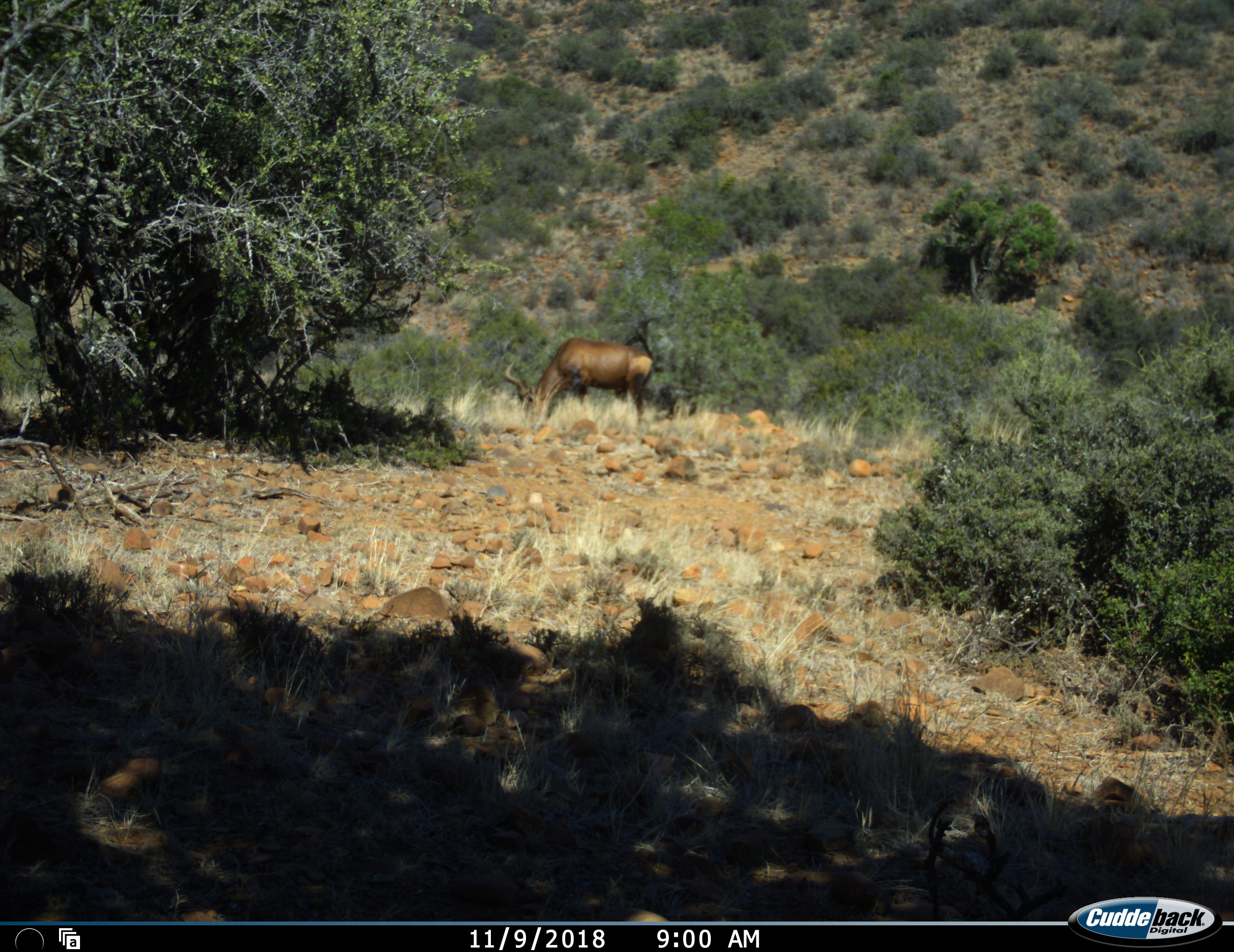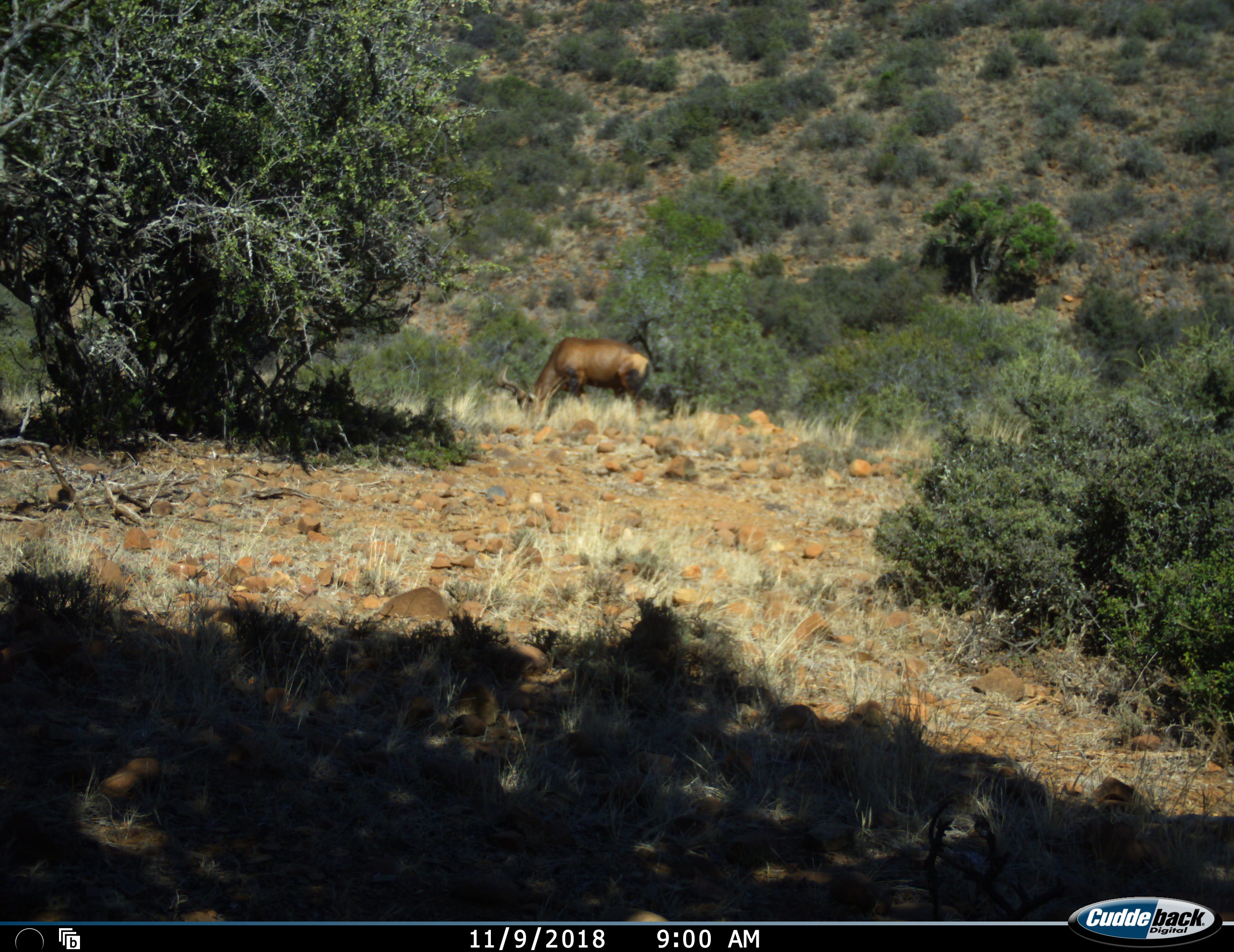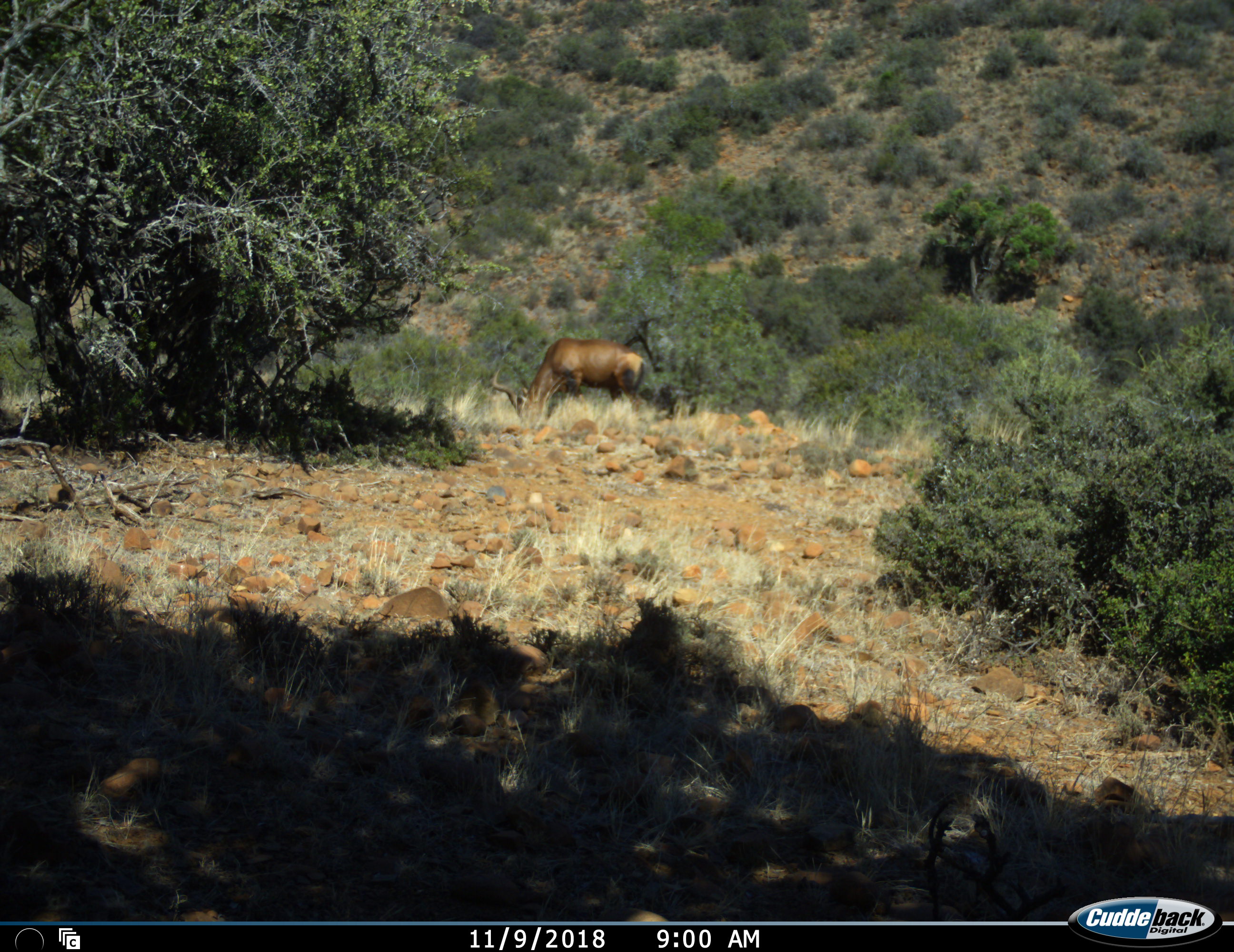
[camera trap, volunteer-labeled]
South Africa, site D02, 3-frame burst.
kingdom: Animalia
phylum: Chordata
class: Mammalia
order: Artiodactyla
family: Bovidae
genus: Alcelaphus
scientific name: Alcelaphus buselaphus caama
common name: red hartebeest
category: hartebeestred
Hartebeestred (red hartebeest) (Alcelaphus buselaphus caama), count 1. Behavior (volunteer vote fractions): standing 22%, resting 0%, moving 22%, interacting 0%. Young present (vote fraction): 0%. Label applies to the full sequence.